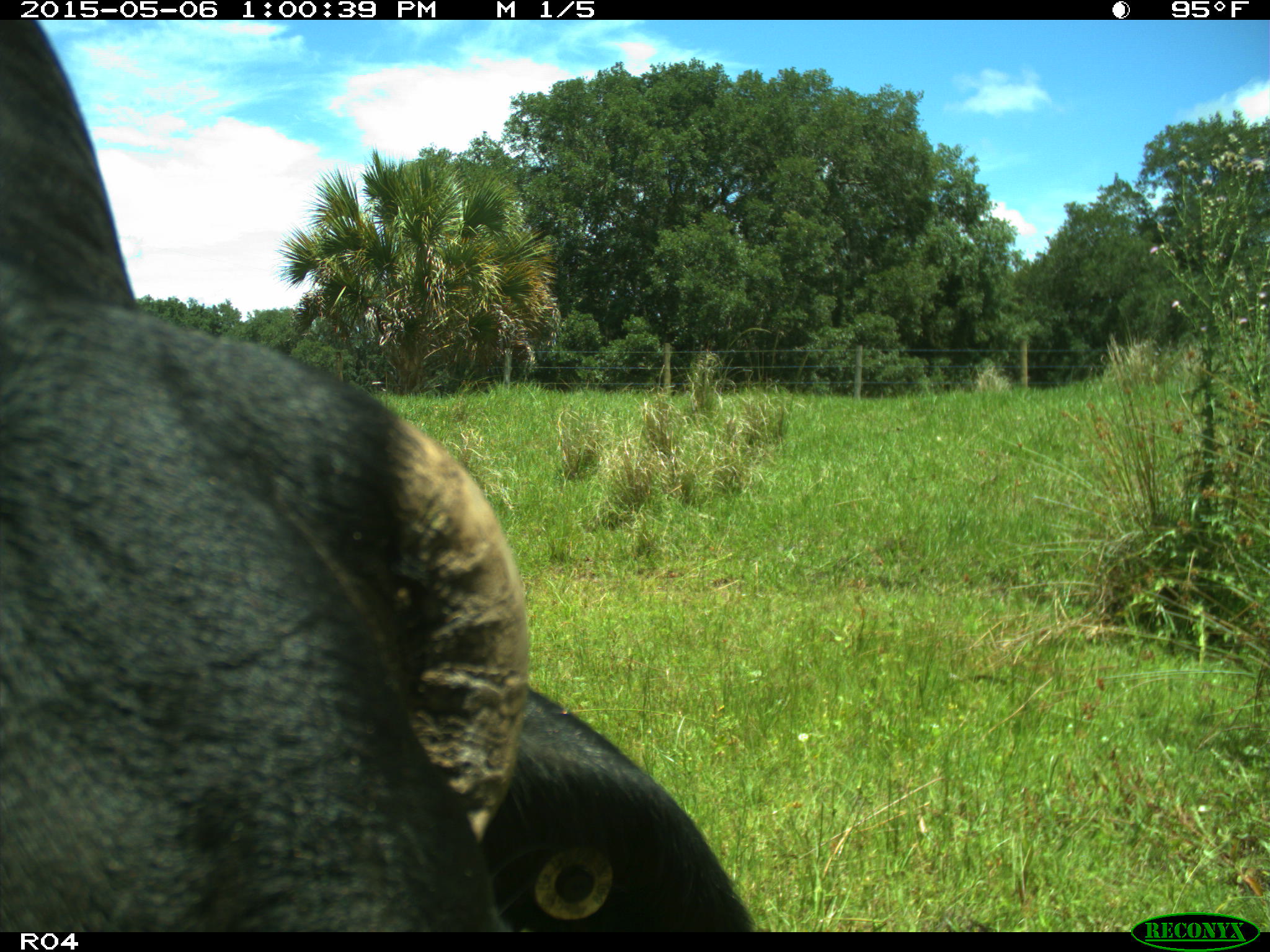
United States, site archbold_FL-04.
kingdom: Animalia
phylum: Chordata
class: Mammalia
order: Artiodactyla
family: Bovidae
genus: Bos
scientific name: Bos taurus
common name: domestic cow